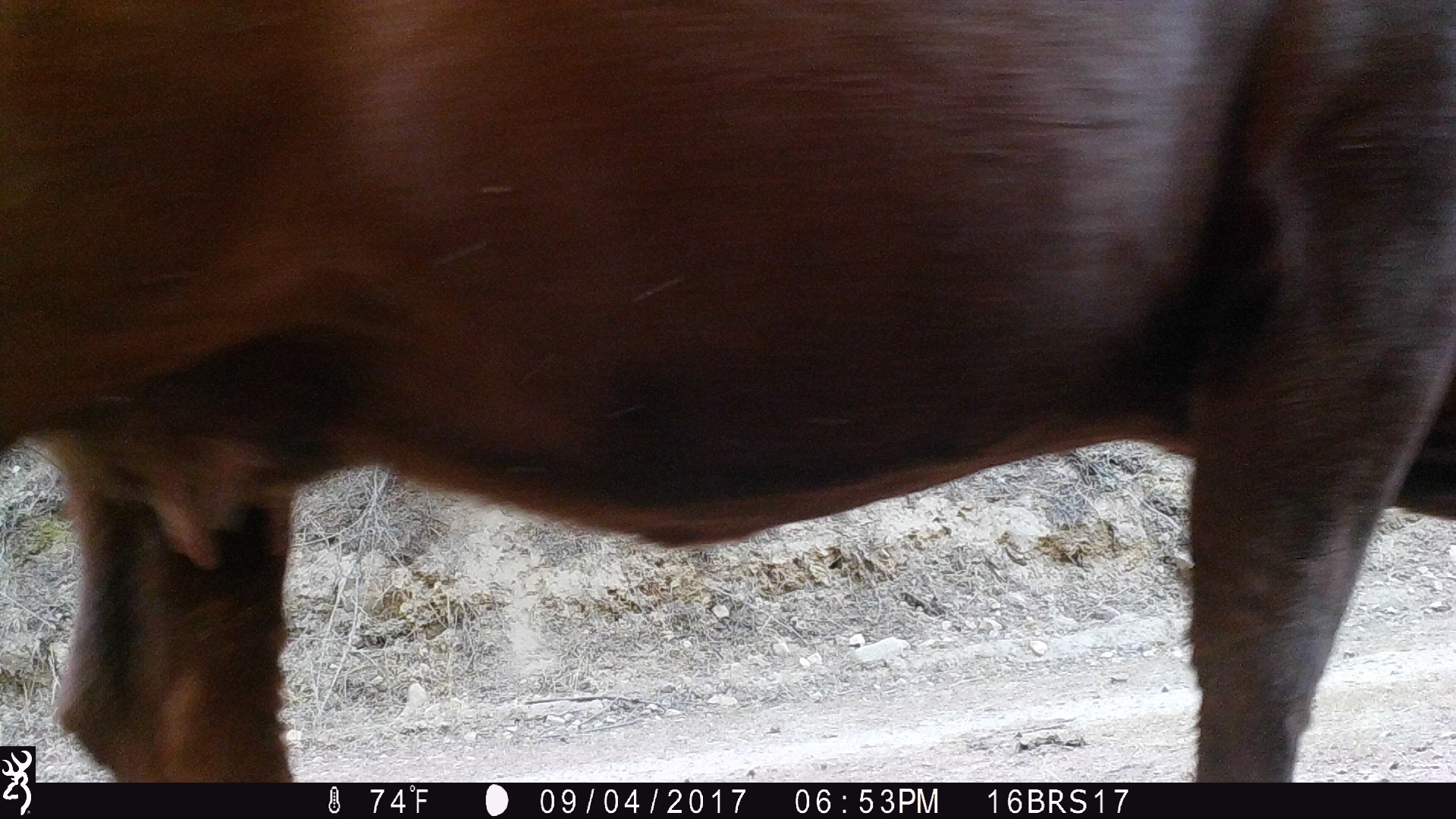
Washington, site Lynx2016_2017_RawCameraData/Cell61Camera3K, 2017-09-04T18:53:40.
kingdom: Animalia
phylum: Chordata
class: Mammalia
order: Artiodactyla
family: Bovidae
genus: Bos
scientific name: Bos taurus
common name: domestic cattle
Domestic cattle (Bos taurus). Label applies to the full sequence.